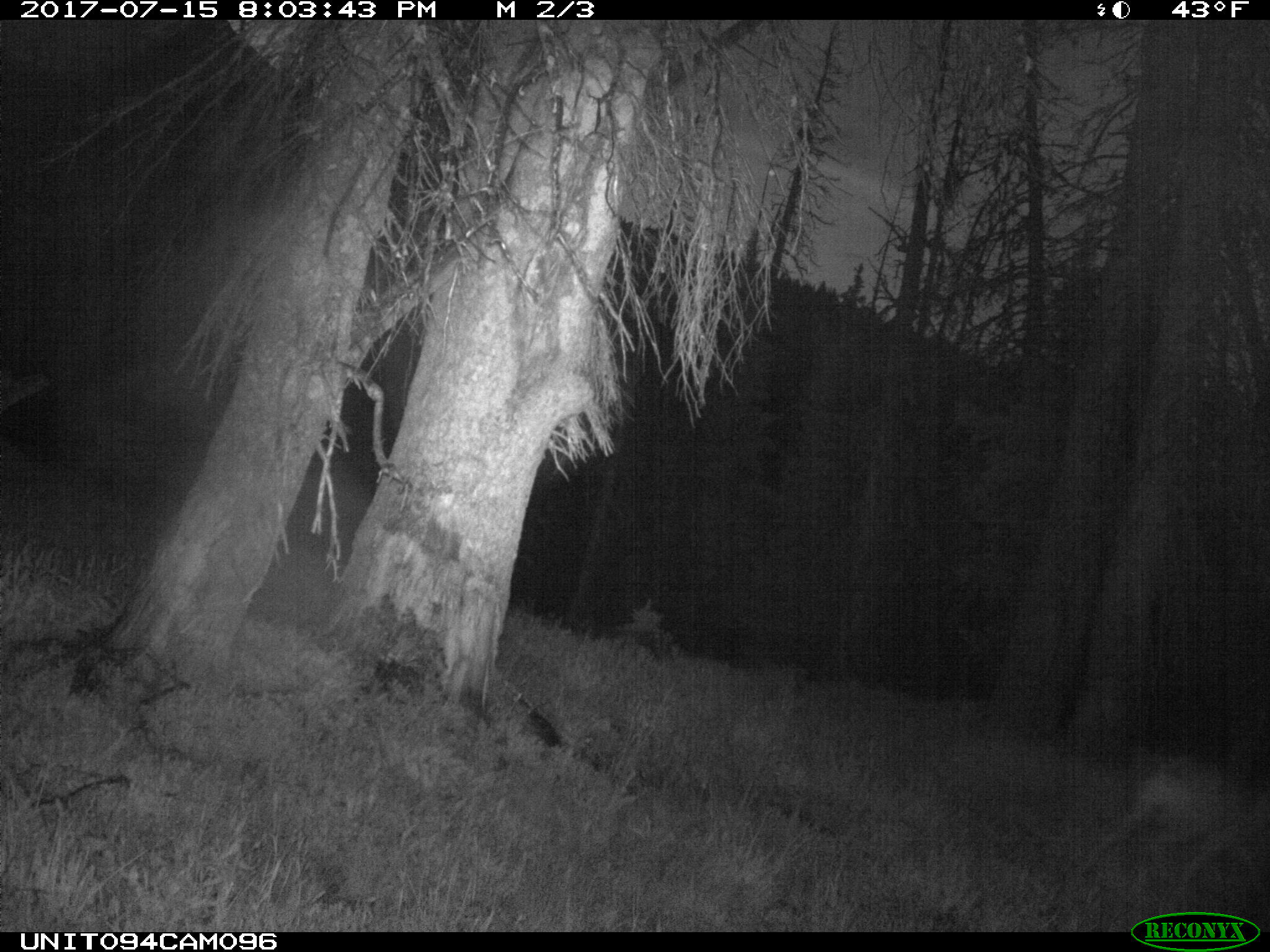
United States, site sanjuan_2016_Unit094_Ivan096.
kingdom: Animalia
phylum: Chordata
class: Mammalia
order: Artiodactyla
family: Cervidae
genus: Odocoileus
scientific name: Odocoileus hemionus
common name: mule deer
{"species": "Odocoileus hemionus (mule deer)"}